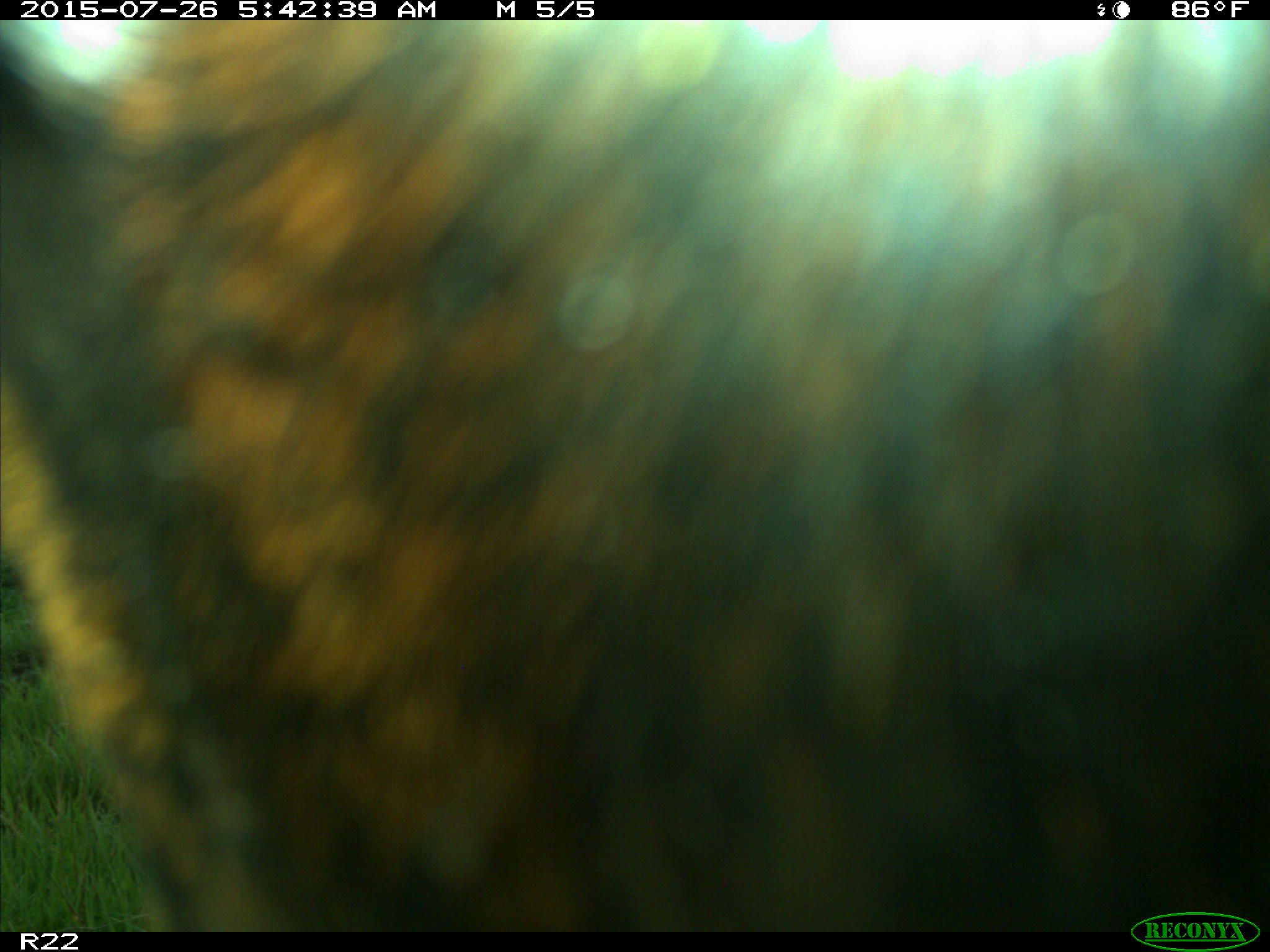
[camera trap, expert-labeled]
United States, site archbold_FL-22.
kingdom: Animalia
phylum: Chordata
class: Mammalia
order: Artiodactyla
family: Bovidae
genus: Bos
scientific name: Bos taurus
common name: domestic cow